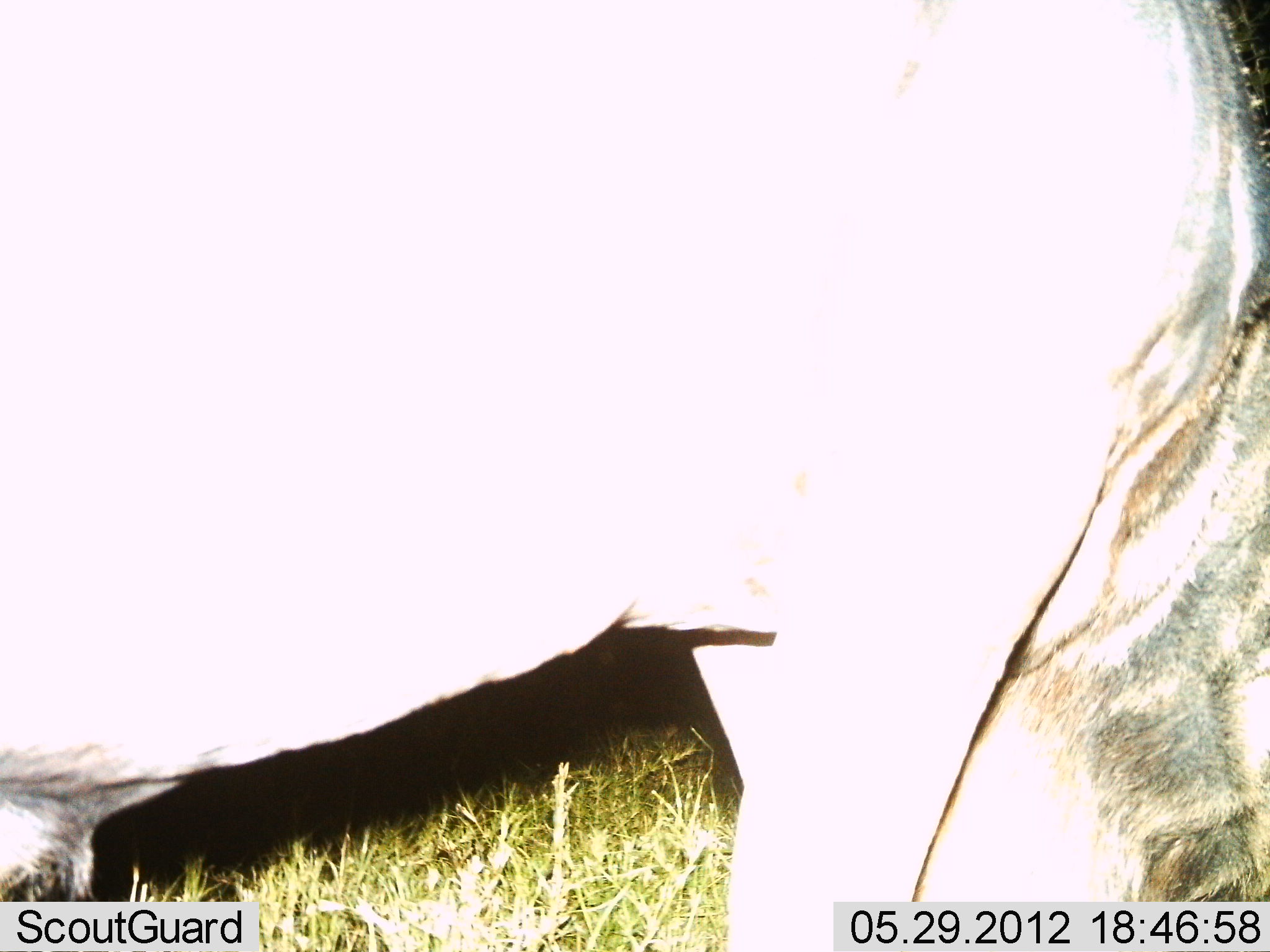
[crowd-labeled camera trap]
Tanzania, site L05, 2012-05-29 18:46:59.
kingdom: Animalia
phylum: Chordata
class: Mammalia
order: Artiodactyla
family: Bovidae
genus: Connochaetes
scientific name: Connochaetes taurinus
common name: blue wildebeest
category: wildebeest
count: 1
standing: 60%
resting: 0%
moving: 0%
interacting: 0%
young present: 0%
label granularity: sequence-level